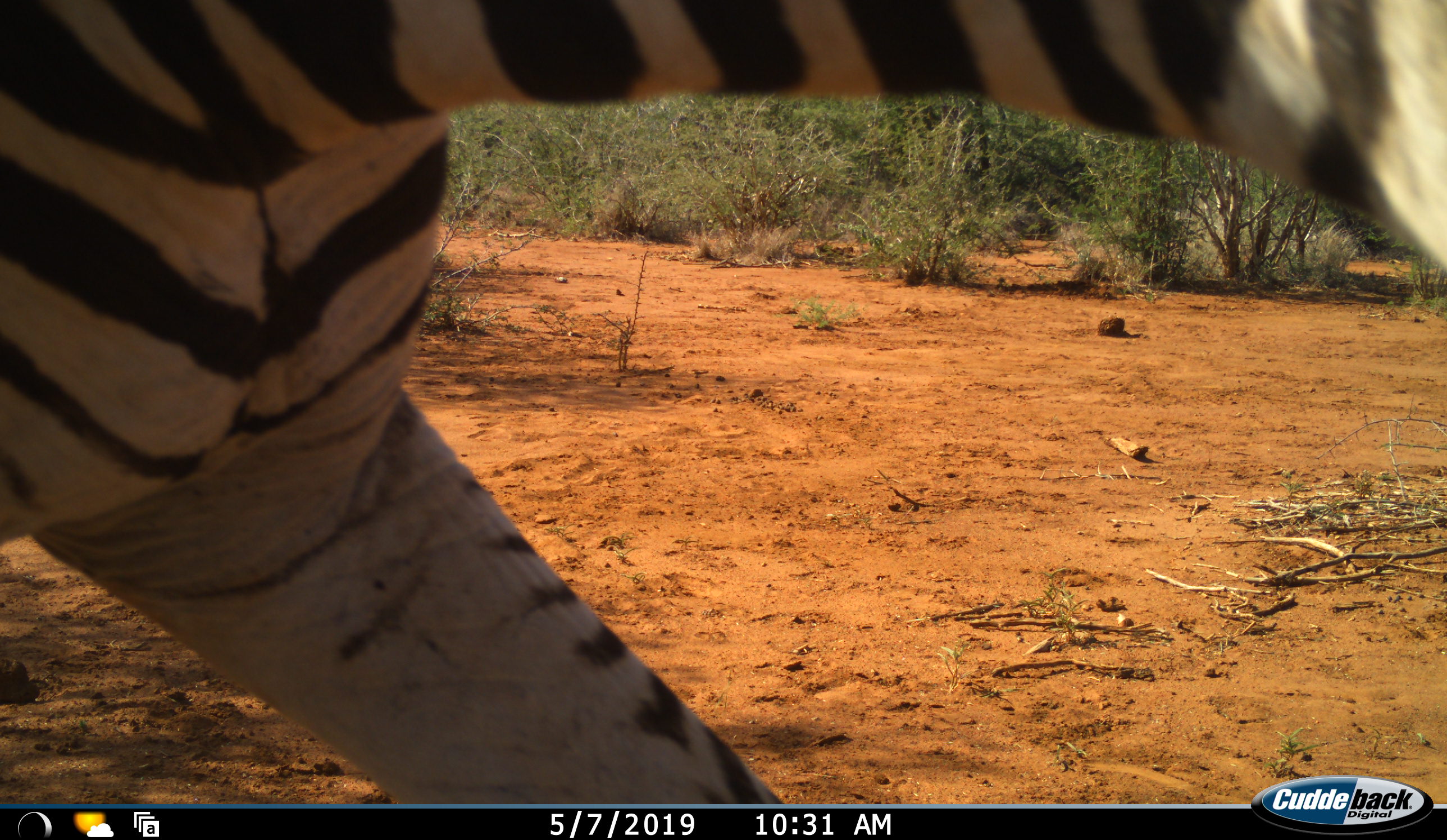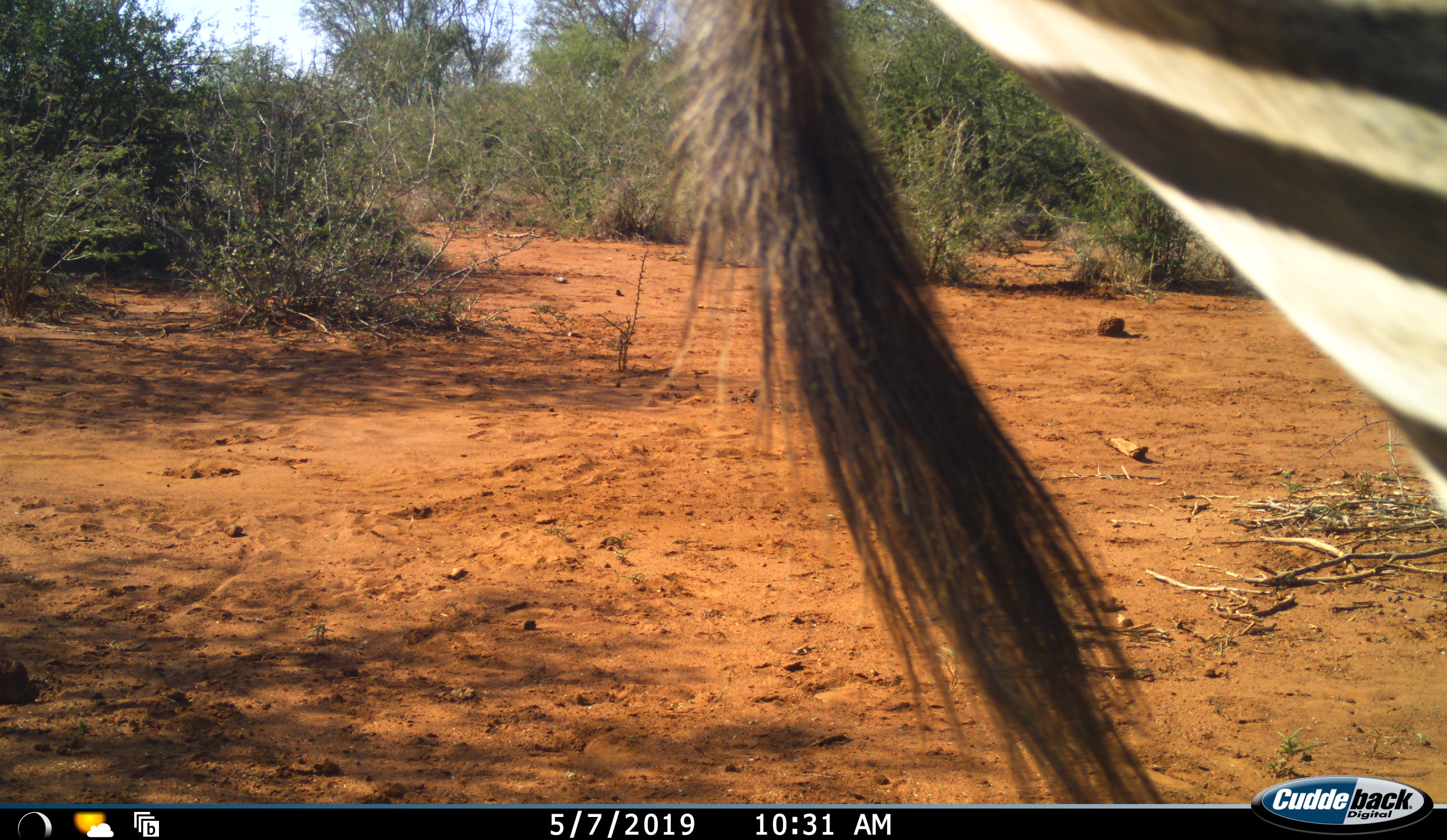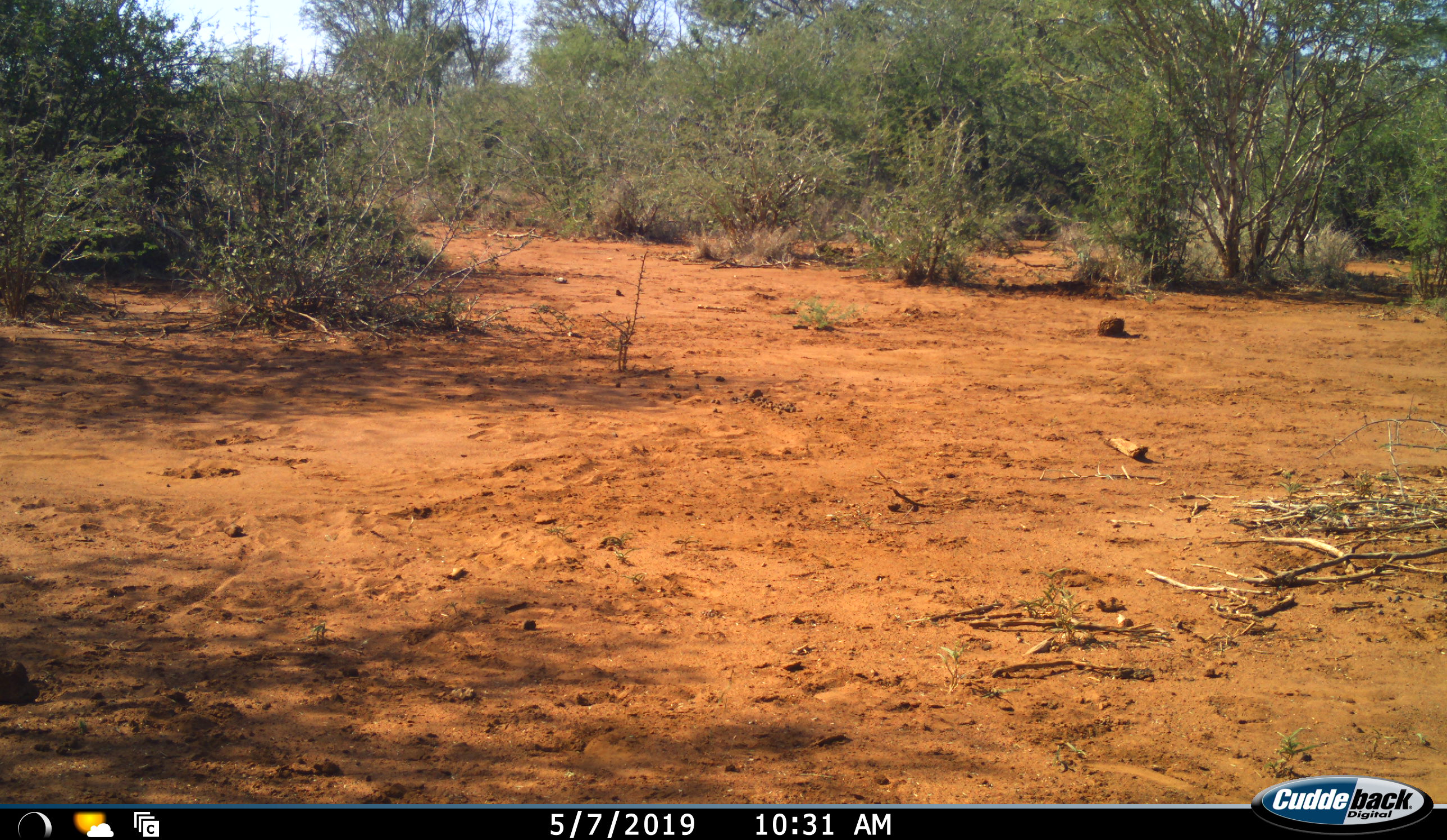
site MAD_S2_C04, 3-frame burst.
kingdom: Animalia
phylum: Chordata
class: Mammalia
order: Perissodactyla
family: Equidae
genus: Equus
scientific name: Equus quagga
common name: plains zebra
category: zebraplains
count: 1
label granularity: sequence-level